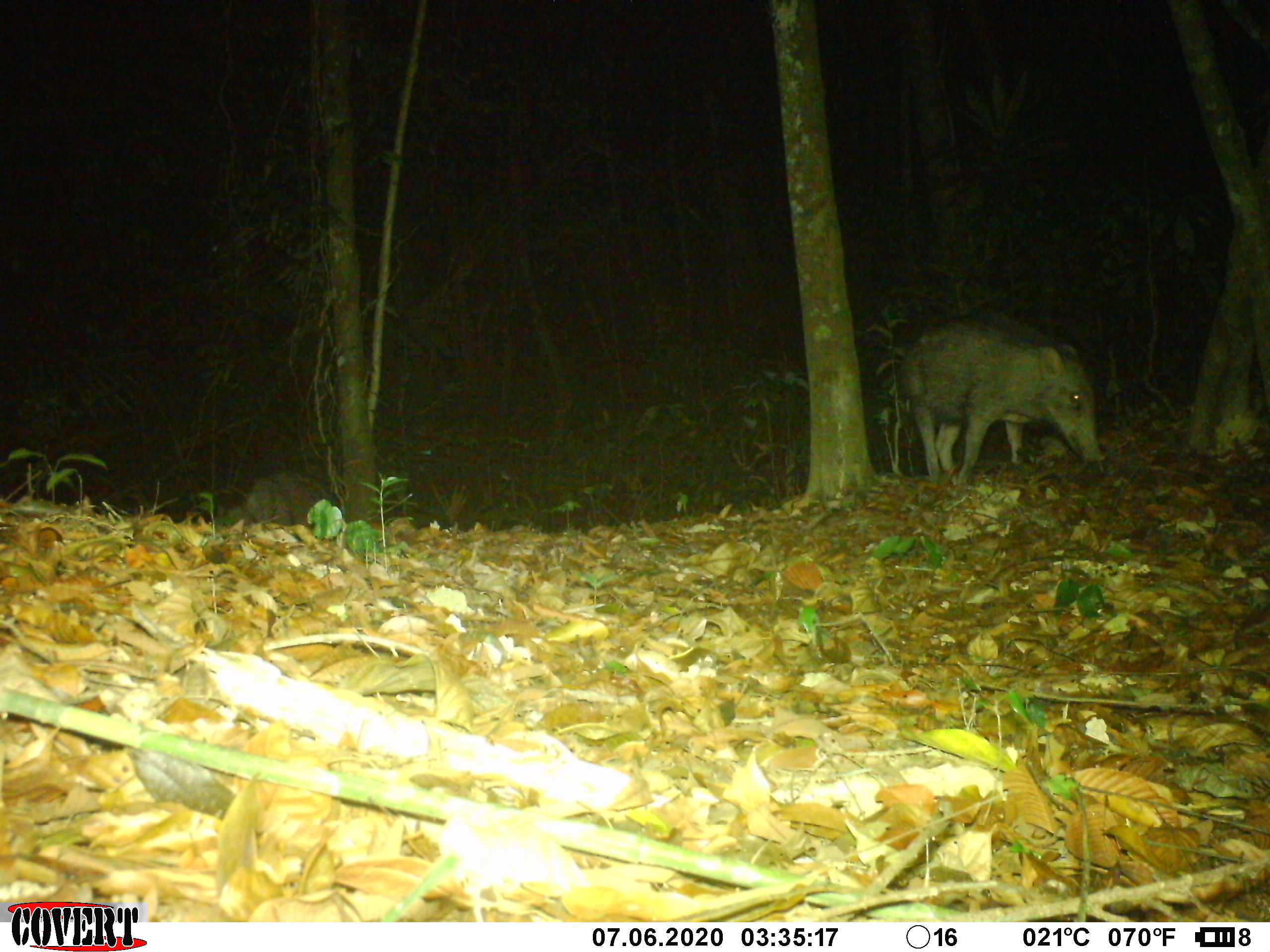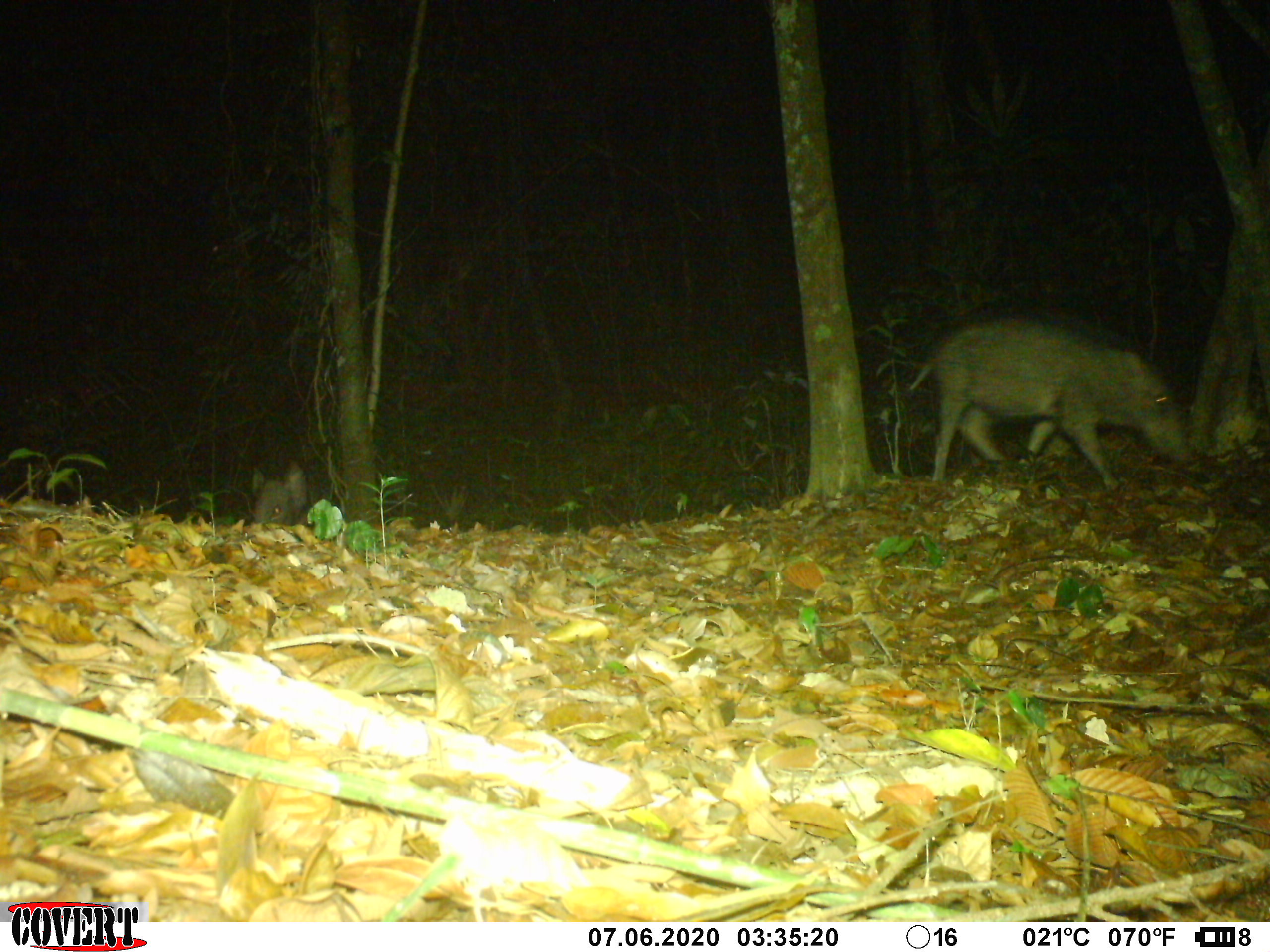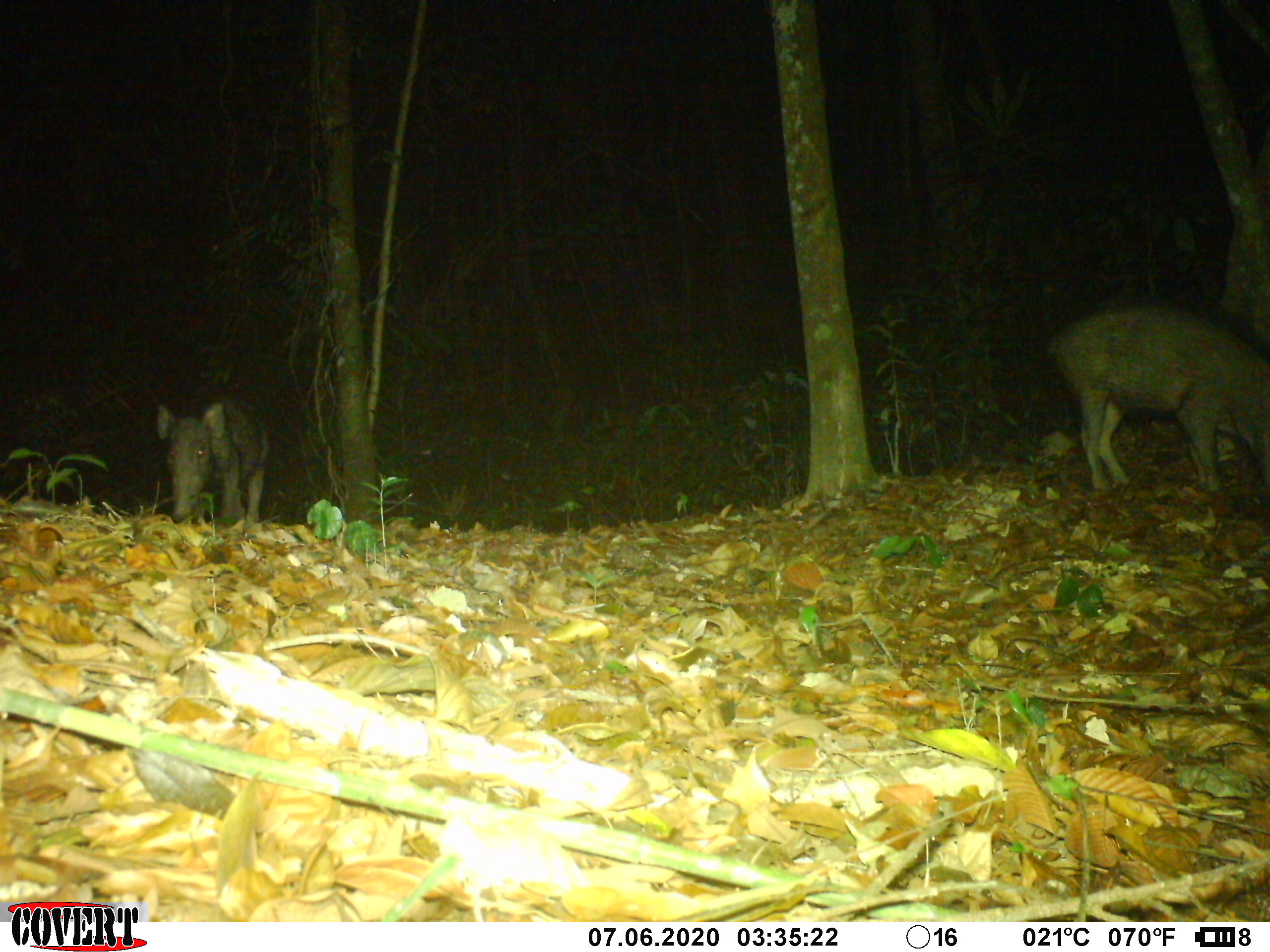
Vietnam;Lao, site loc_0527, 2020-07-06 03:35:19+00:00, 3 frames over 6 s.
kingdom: Animalia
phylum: Chordata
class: Mammalia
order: Artiodactyla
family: Suidae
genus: Sus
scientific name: Sus scrofa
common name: eurasian wild pig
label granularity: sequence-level